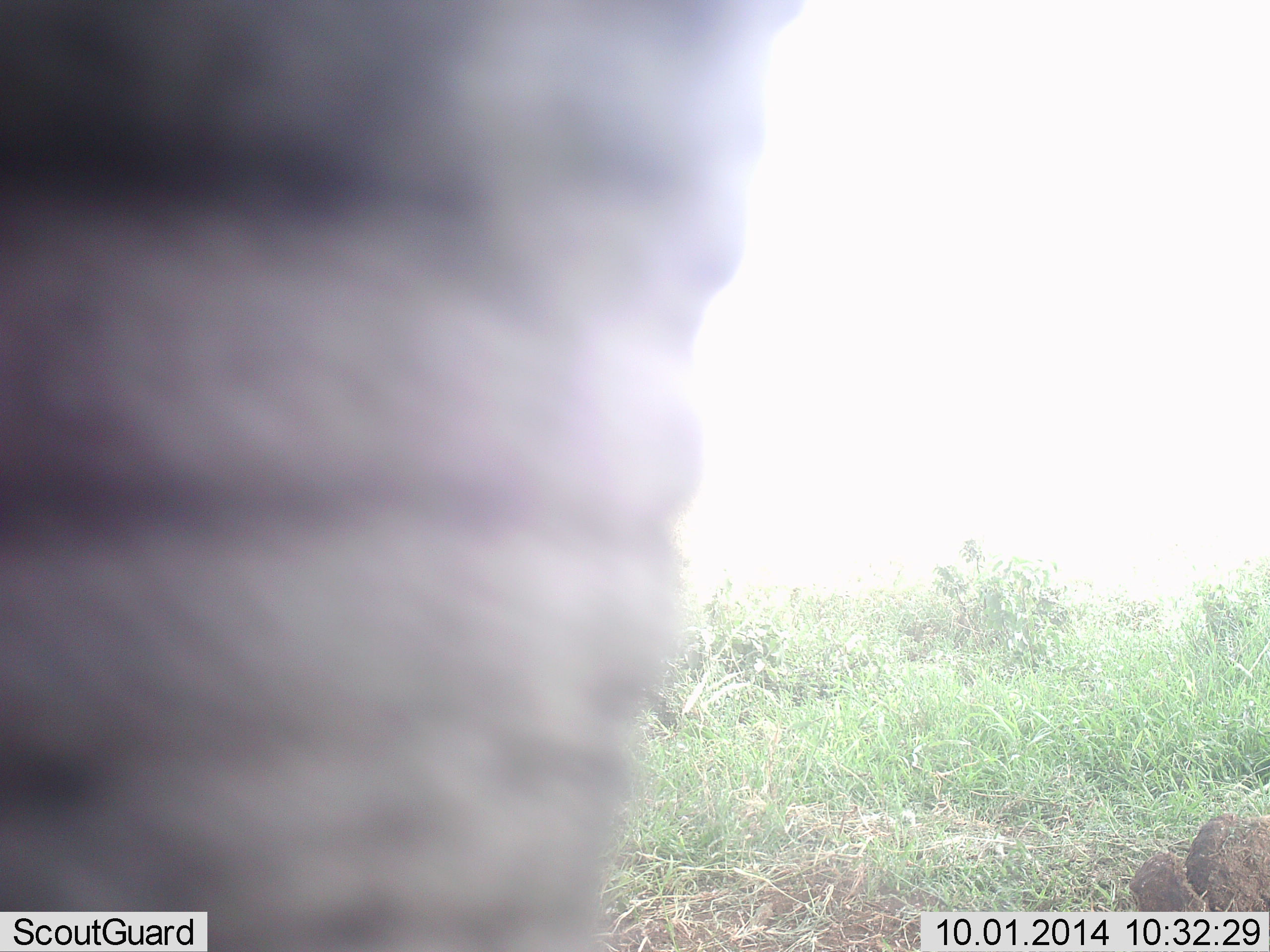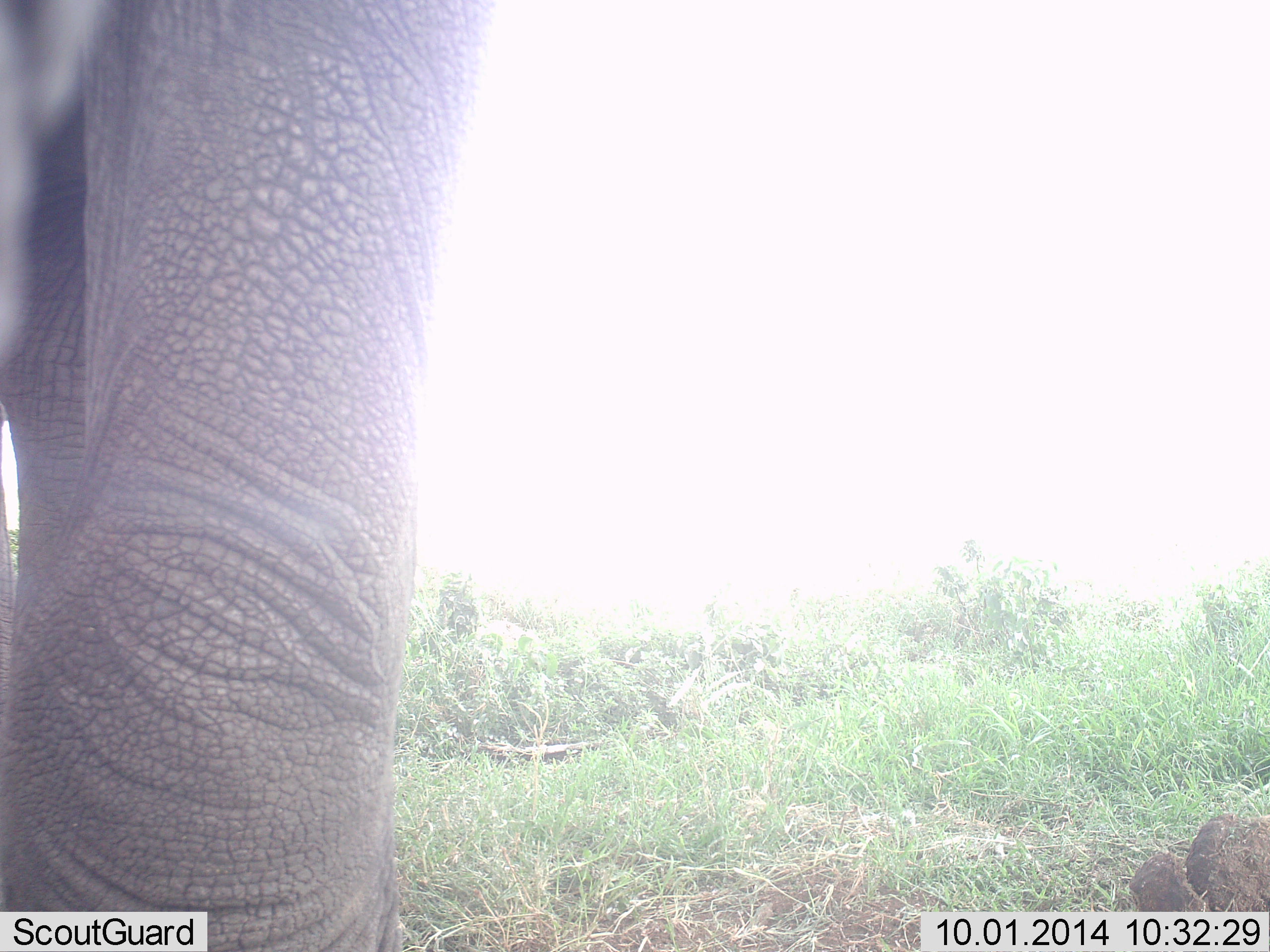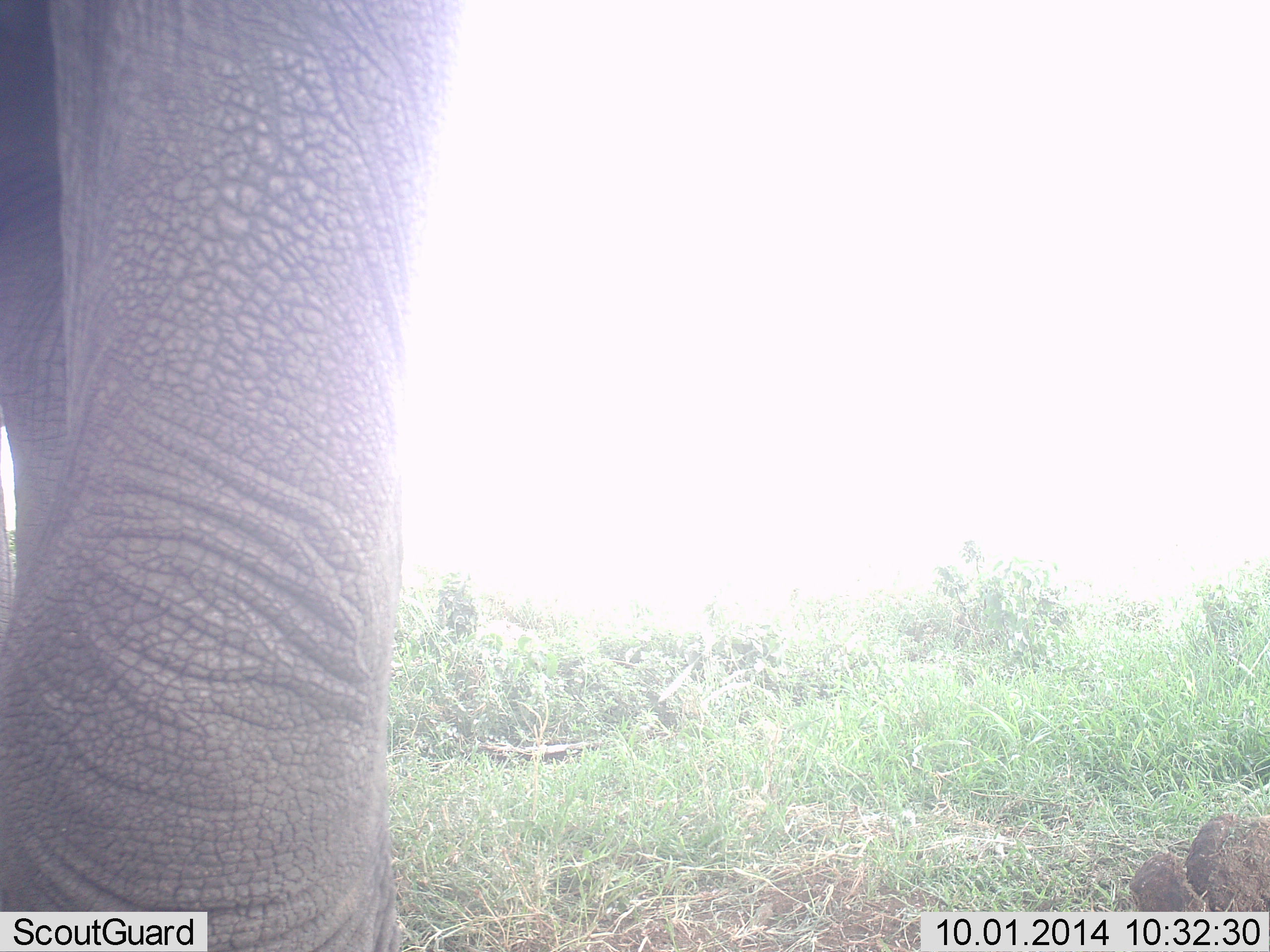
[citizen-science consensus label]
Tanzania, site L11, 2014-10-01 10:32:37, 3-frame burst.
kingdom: Animalia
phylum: Chordata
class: Mammalia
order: Proboscidea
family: Elephantidae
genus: Loxodonta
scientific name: Loxodonta africana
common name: african bush elephant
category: elephant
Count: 1.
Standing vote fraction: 60%.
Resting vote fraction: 0%.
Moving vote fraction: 40%.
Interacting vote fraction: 0%.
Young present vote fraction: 0%.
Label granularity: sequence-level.